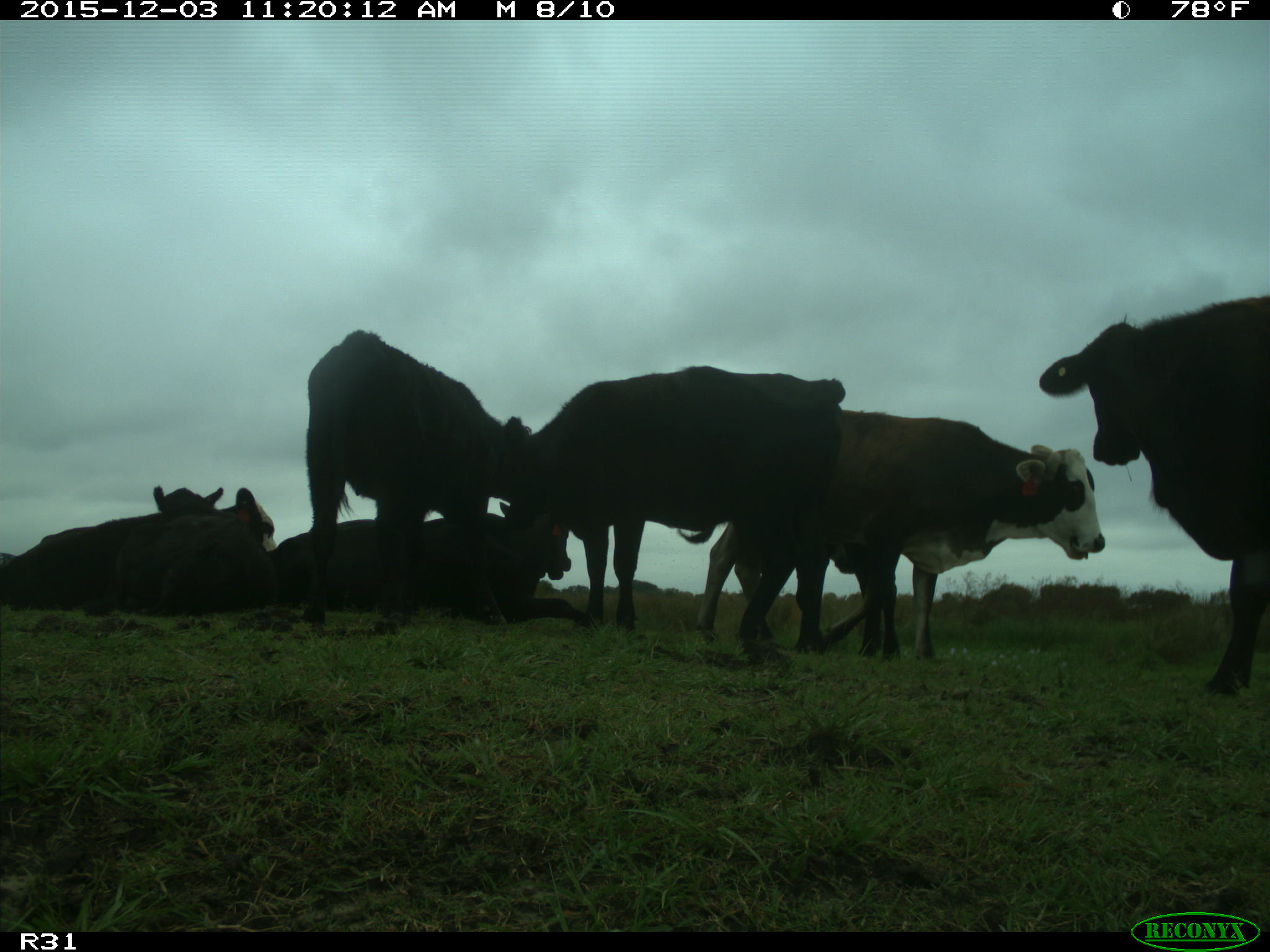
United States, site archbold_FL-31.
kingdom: Animalia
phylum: Chordata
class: Mammalia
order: Artiodactyla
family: Bovidae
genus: Bos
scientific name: Bos taurus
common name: domestic cow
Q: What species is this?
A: Bos taurus (domestic cow).